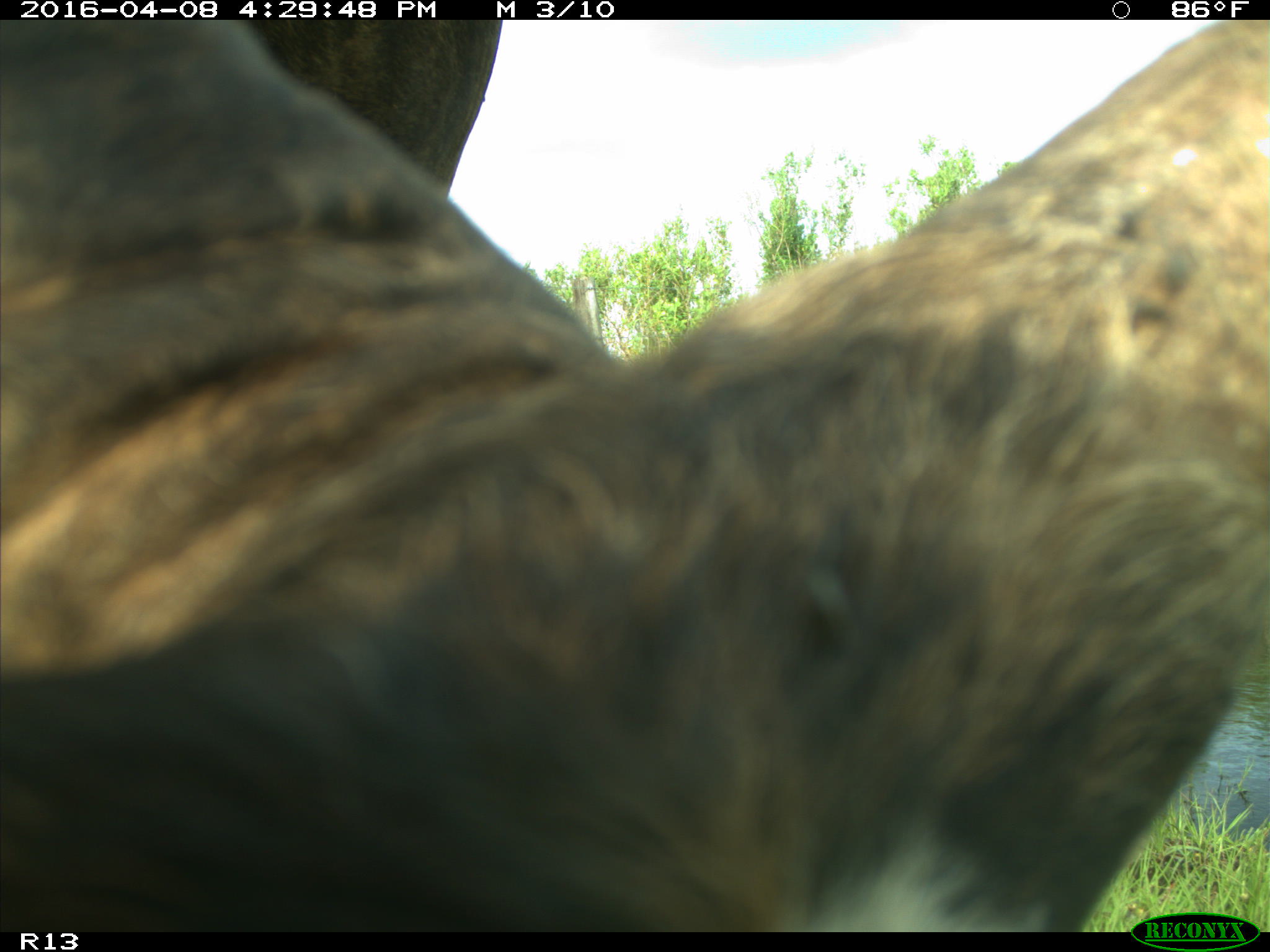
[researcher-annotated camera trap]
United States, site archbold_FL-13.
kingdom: Animalia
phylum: Chordata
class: Mammalia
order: Artiodactyla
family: Bovidae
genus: Bos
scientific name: Bos taurus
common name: domestic cow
Bos taurus (domestic cow).